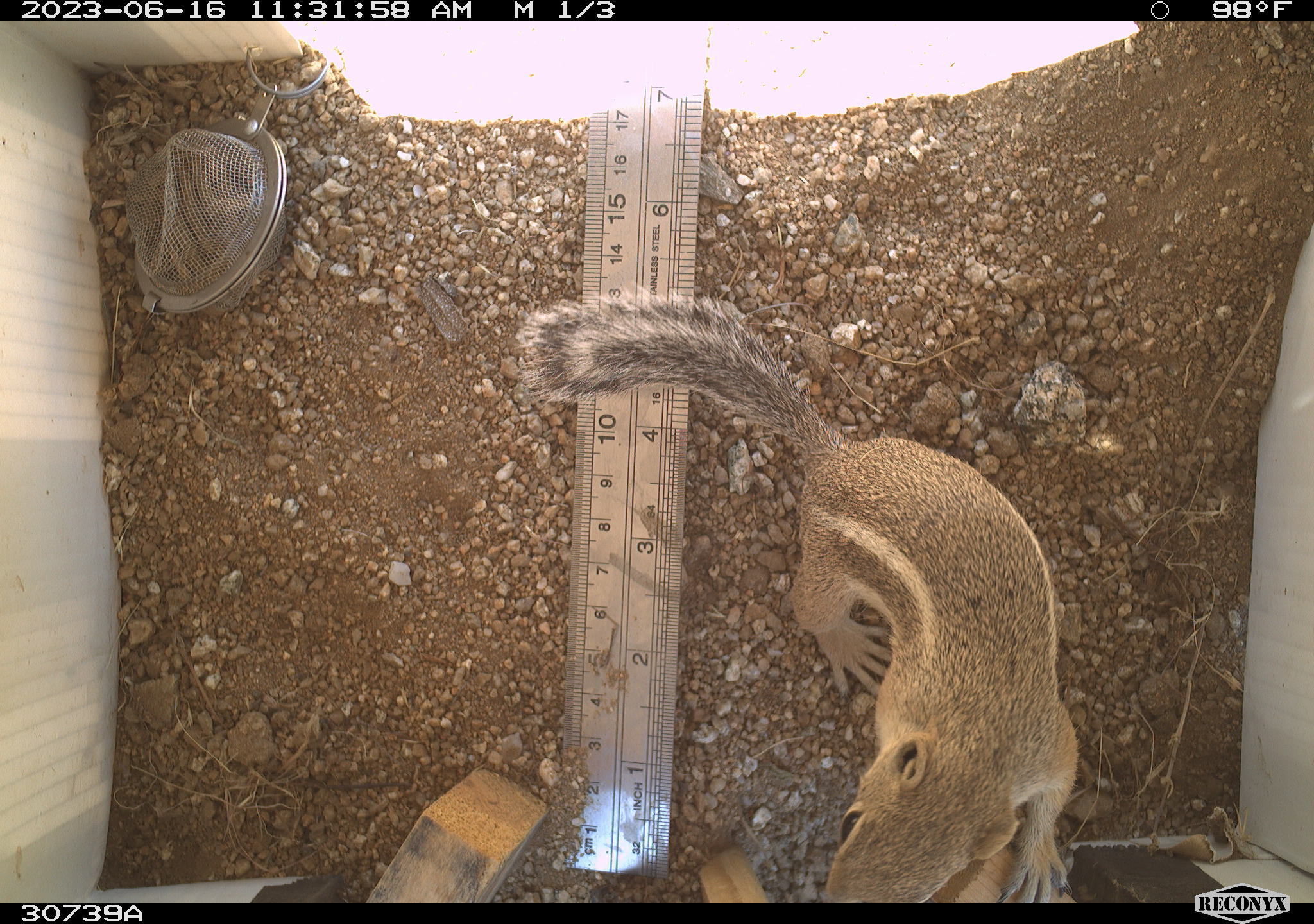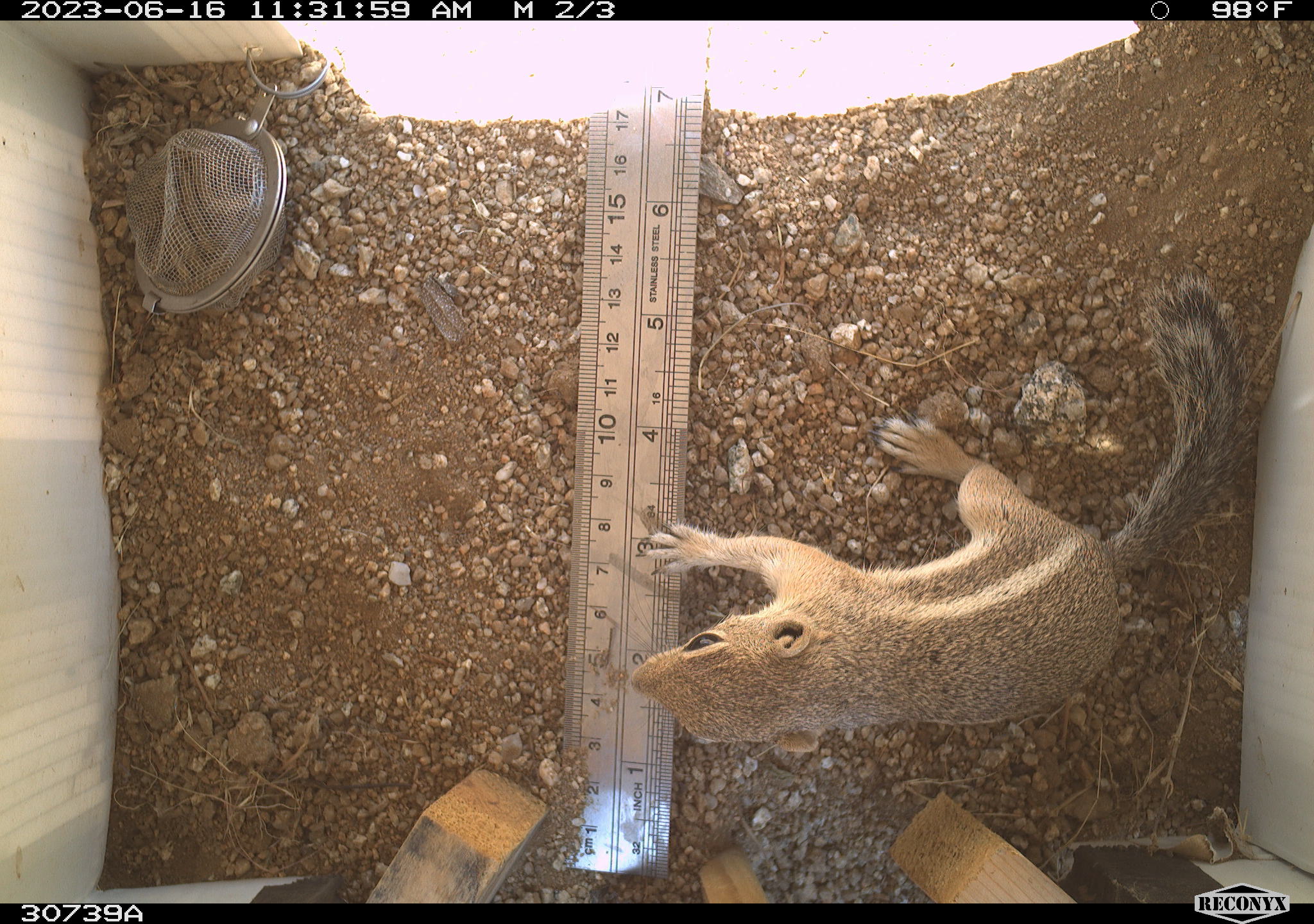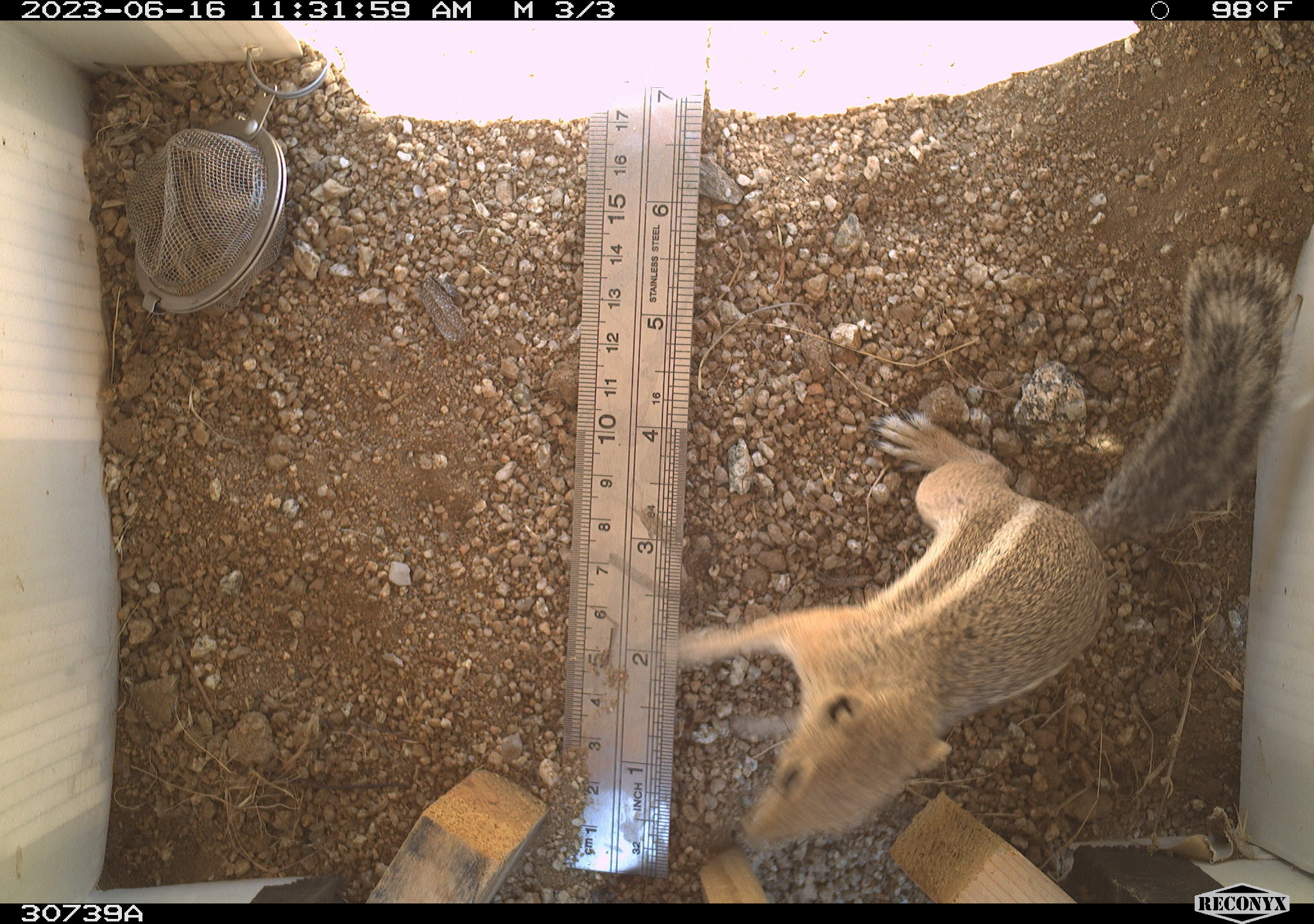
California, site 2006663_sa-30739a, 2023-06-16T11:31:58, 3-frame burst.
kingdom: Animalia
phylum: Chordata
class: Mammalia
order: Rodentia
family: Sciuridae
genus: Ammospermophilus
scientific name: Ammospermophilus leucurus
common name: white-tailed antelope squirrel